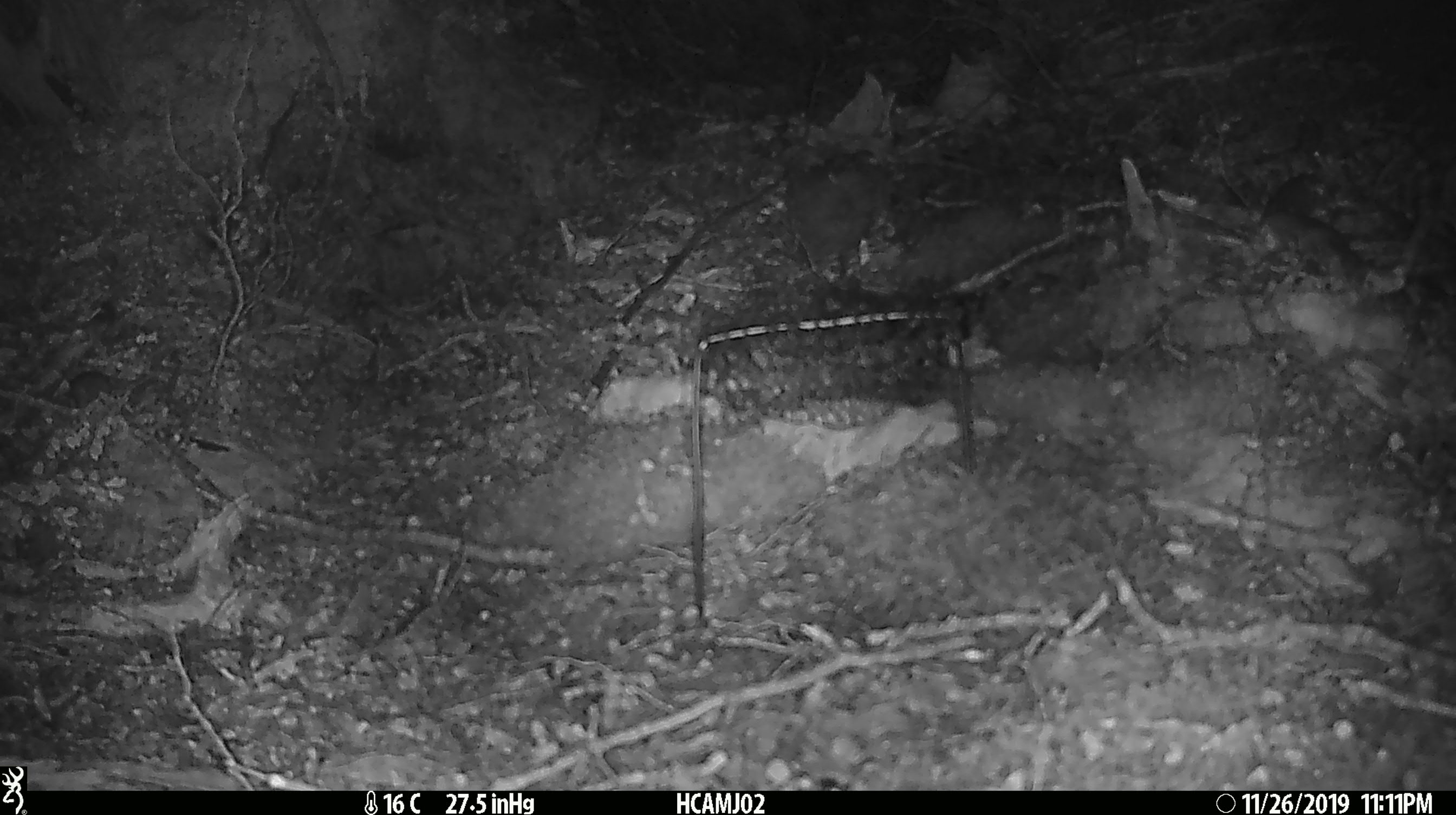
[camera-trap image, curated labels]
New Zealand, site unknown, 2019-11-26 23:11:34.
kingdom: Animalia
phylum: Chordata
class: Mammalia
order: Rodentia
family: Muridae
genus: Mus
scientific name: Mus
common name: mouse